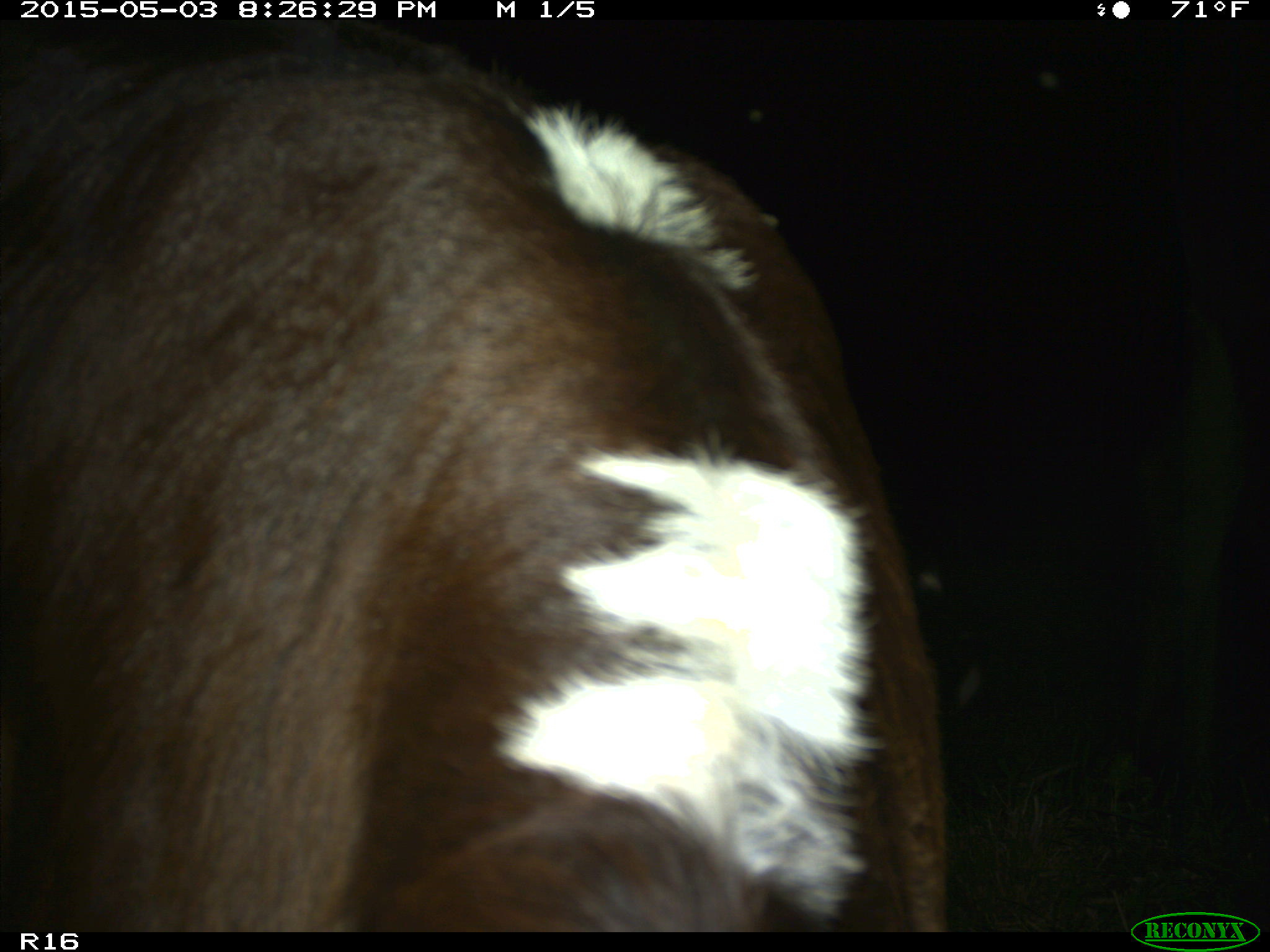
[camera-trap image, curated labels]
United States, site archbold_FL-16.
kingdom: Animalia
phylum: Chordata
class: Mammalia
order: Artiodactyla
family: Bovidae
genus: Bos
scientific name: Bos taurus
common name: domestic cow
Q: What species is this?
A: Bos taurus (domestic cow).